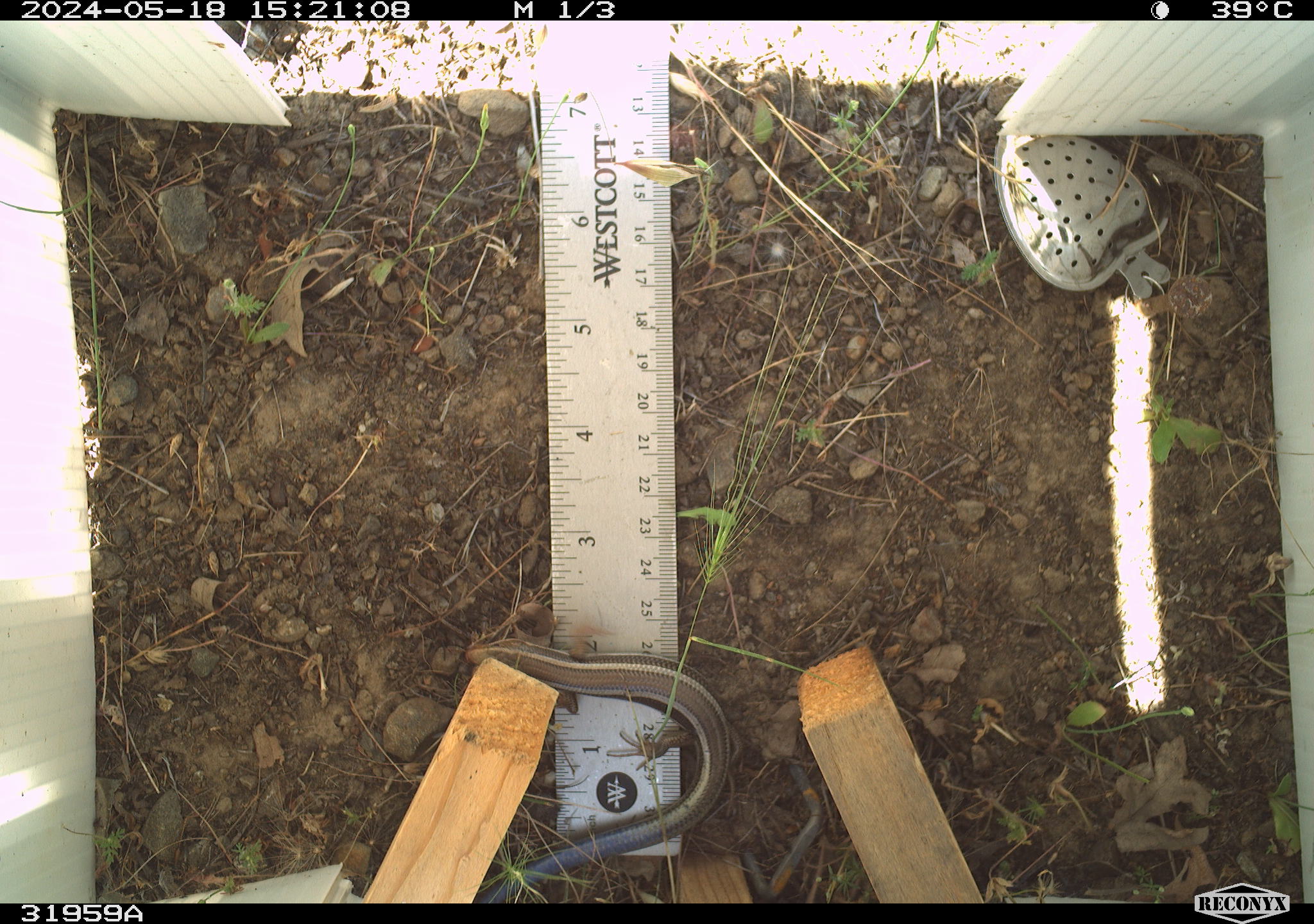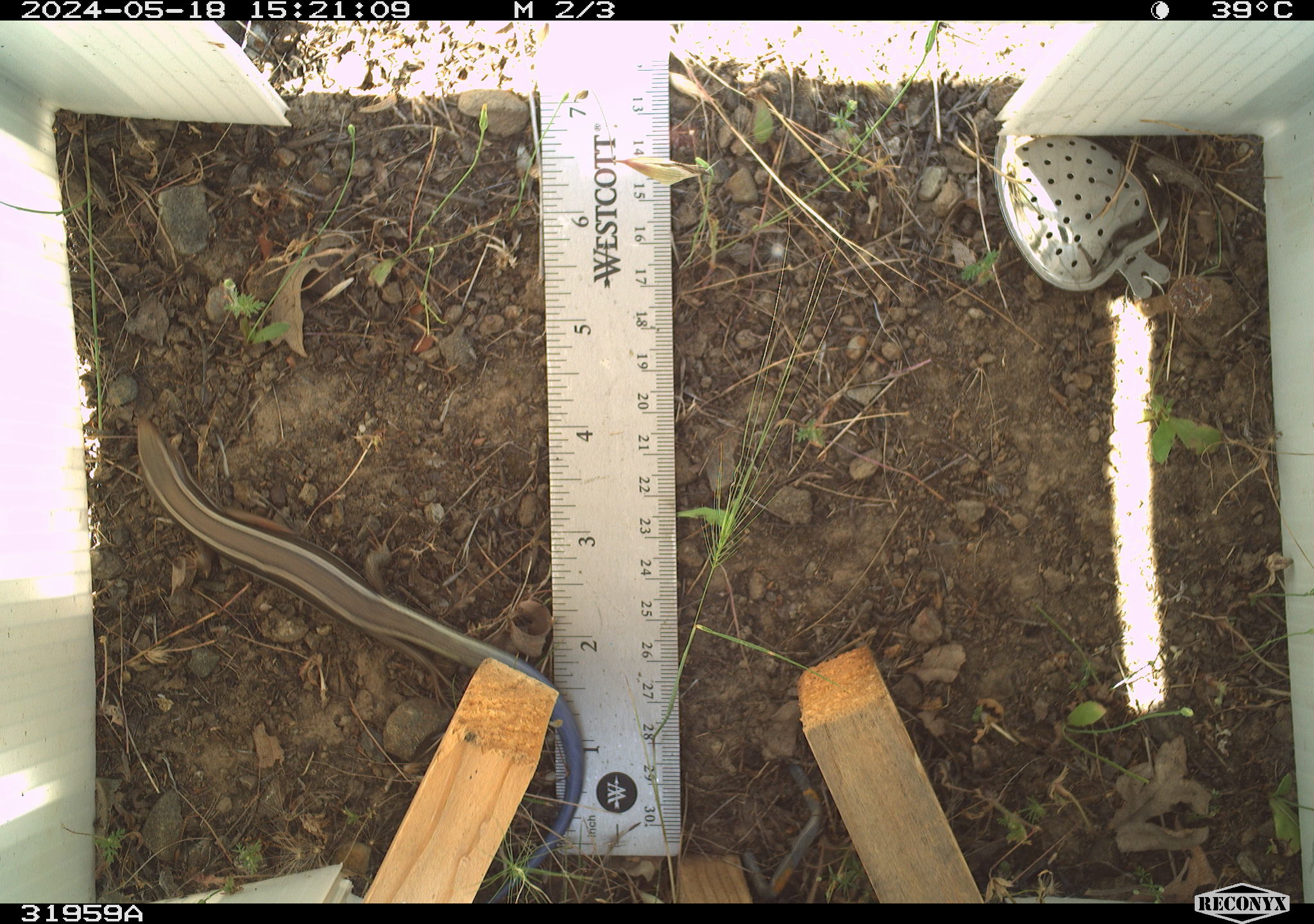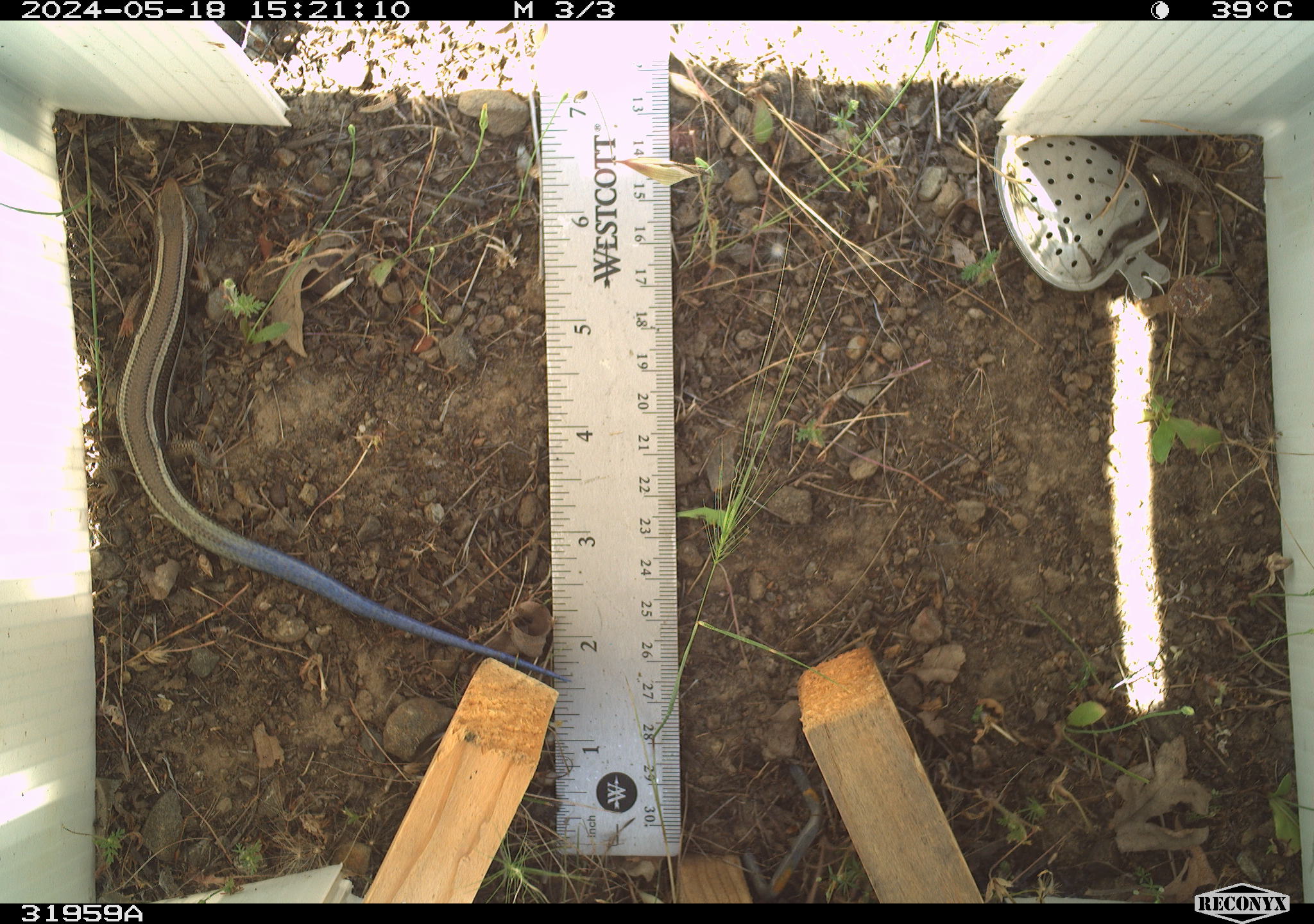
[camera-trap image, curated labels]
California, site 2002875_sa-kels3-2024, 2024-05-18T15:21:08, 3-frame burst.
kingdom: Animalia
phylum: Chordata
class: Reptilia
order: Squamata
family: Scincidae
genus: Plestiodon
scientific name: Plestiodon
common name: blue-tailed skinks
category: plestiodon species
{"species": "plestiodon species (blue-tailed skinks) (Plestiodon)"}